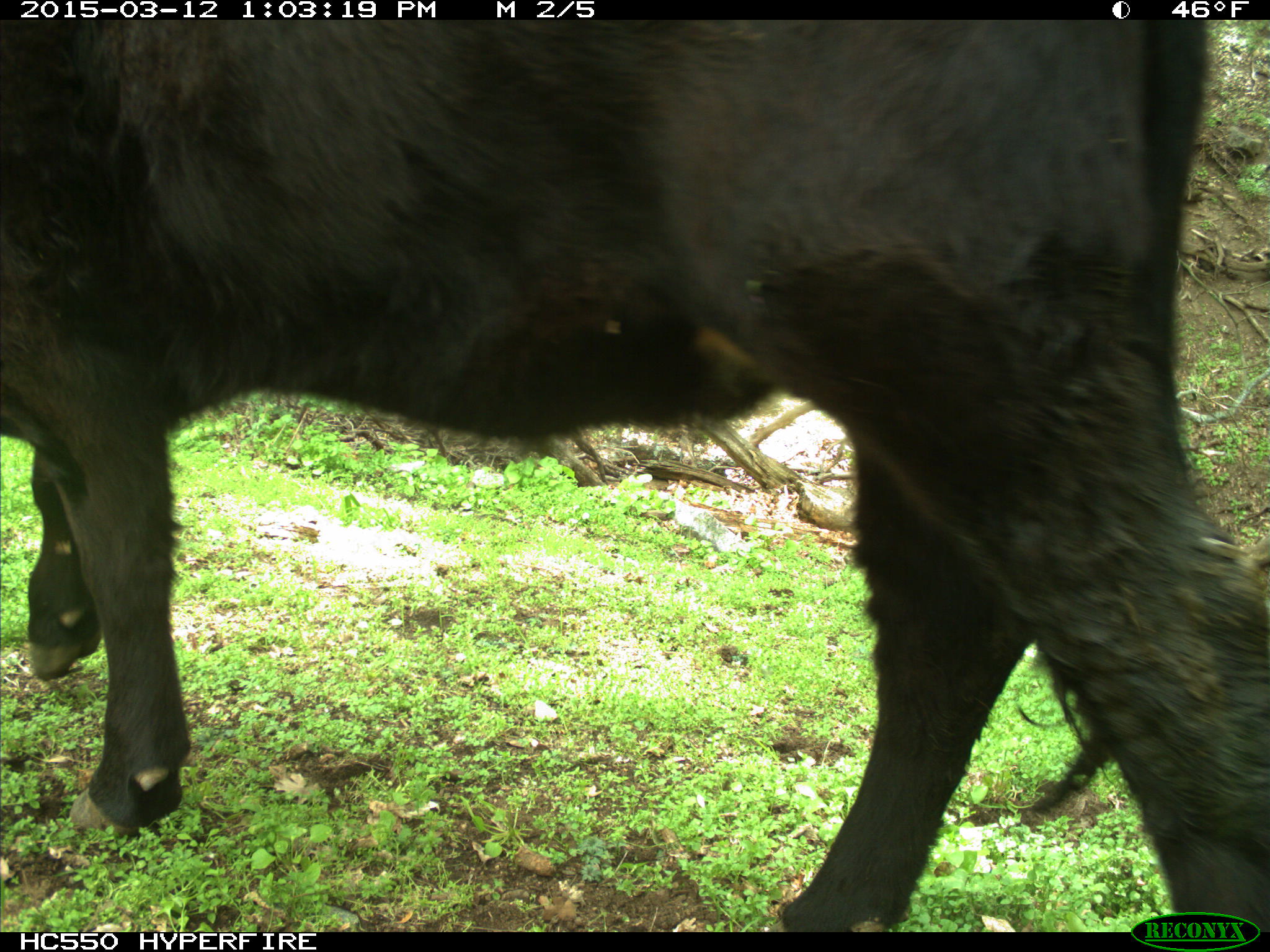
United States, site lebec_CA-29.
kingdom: Animalia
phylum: Chordata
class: Mammalia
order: Artiodactyla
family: Bovidae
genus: Bos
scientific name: Bos taurus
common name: domestic cow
Bos taurus (domestic cow).